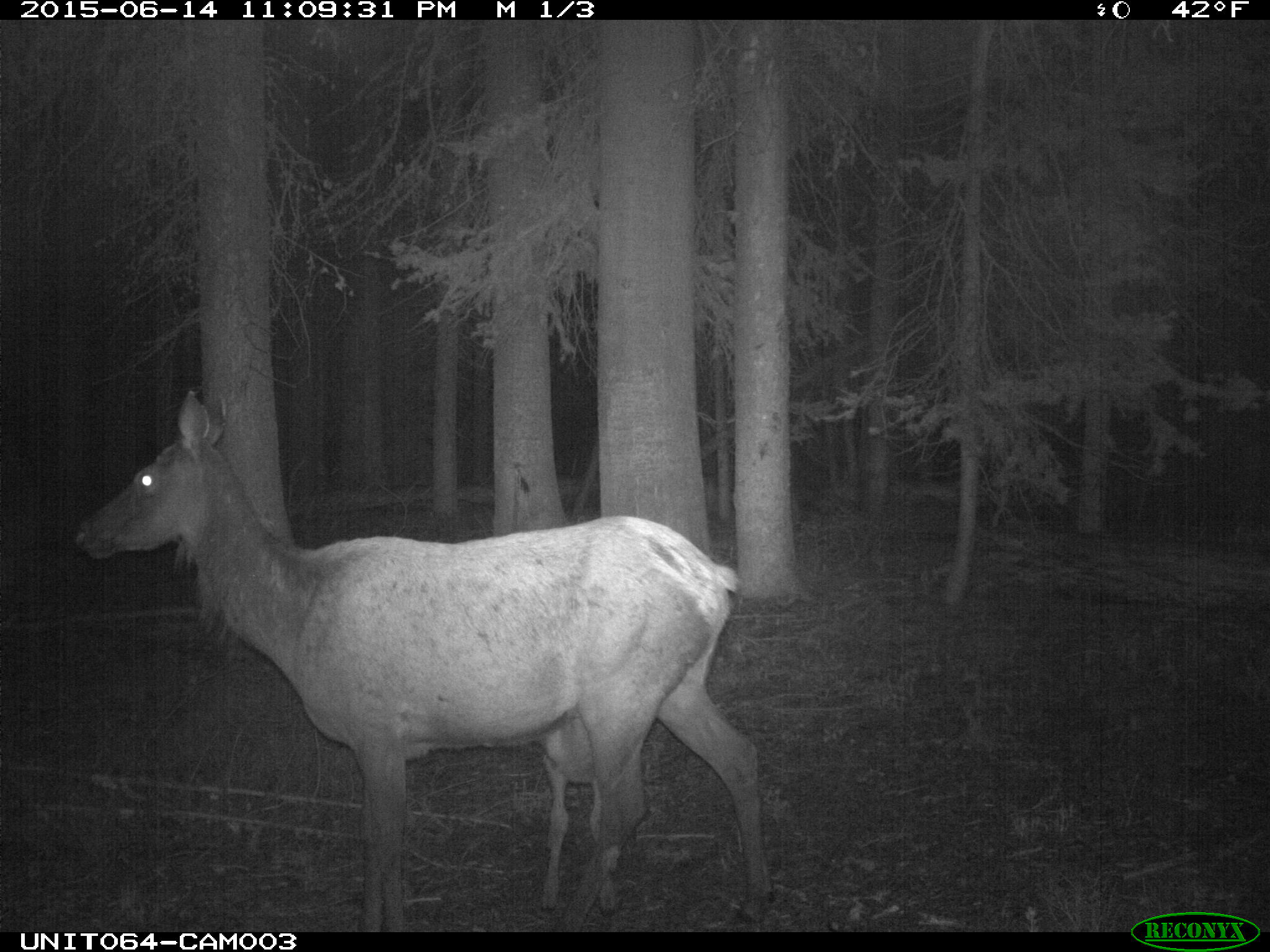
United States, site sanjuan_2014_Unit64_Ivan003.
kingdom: Animalia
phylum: Chordata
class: Mammalia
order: Artiodactyla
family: Cervidae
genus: Cervus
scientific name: Cervus elaphus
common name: red deer